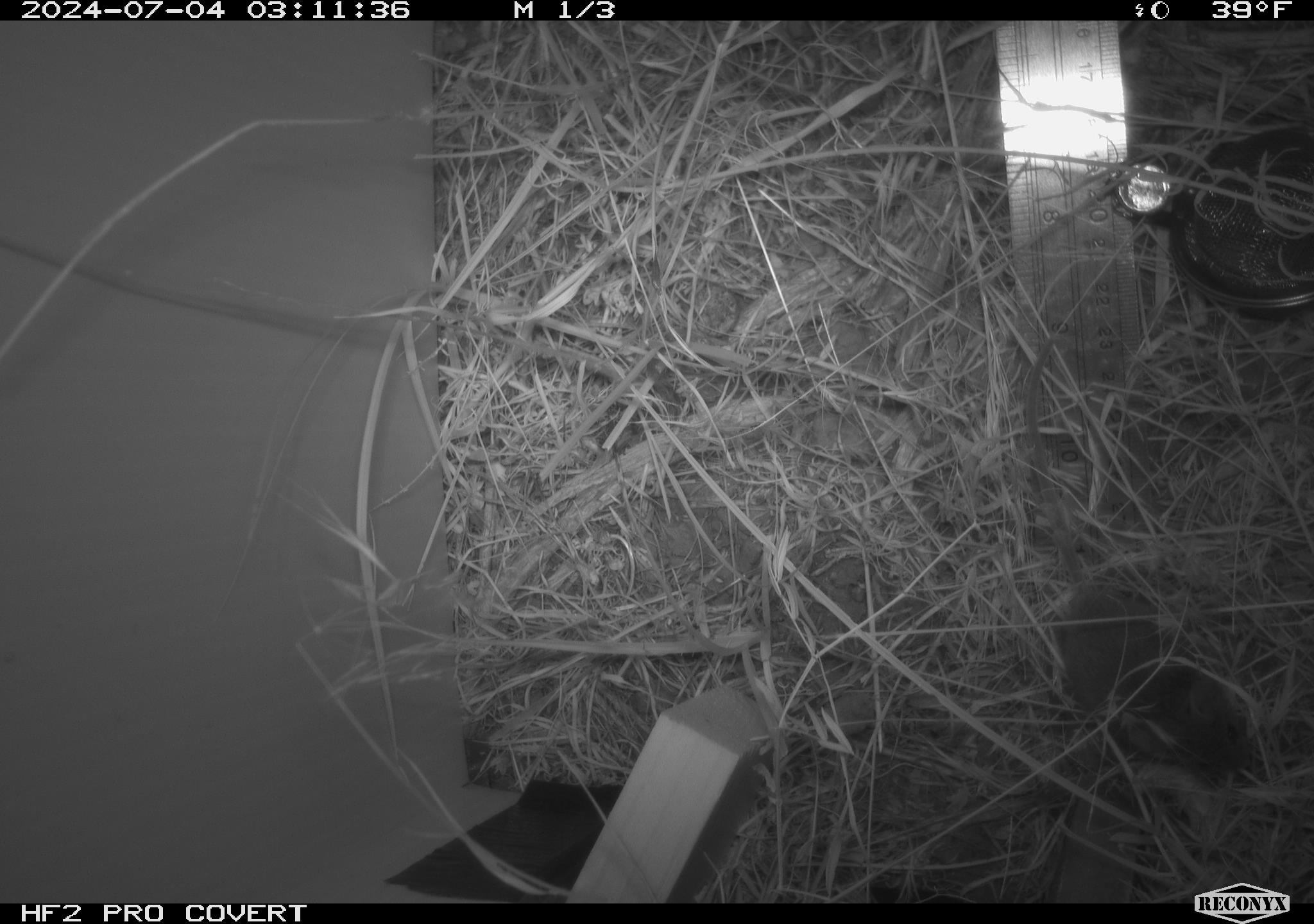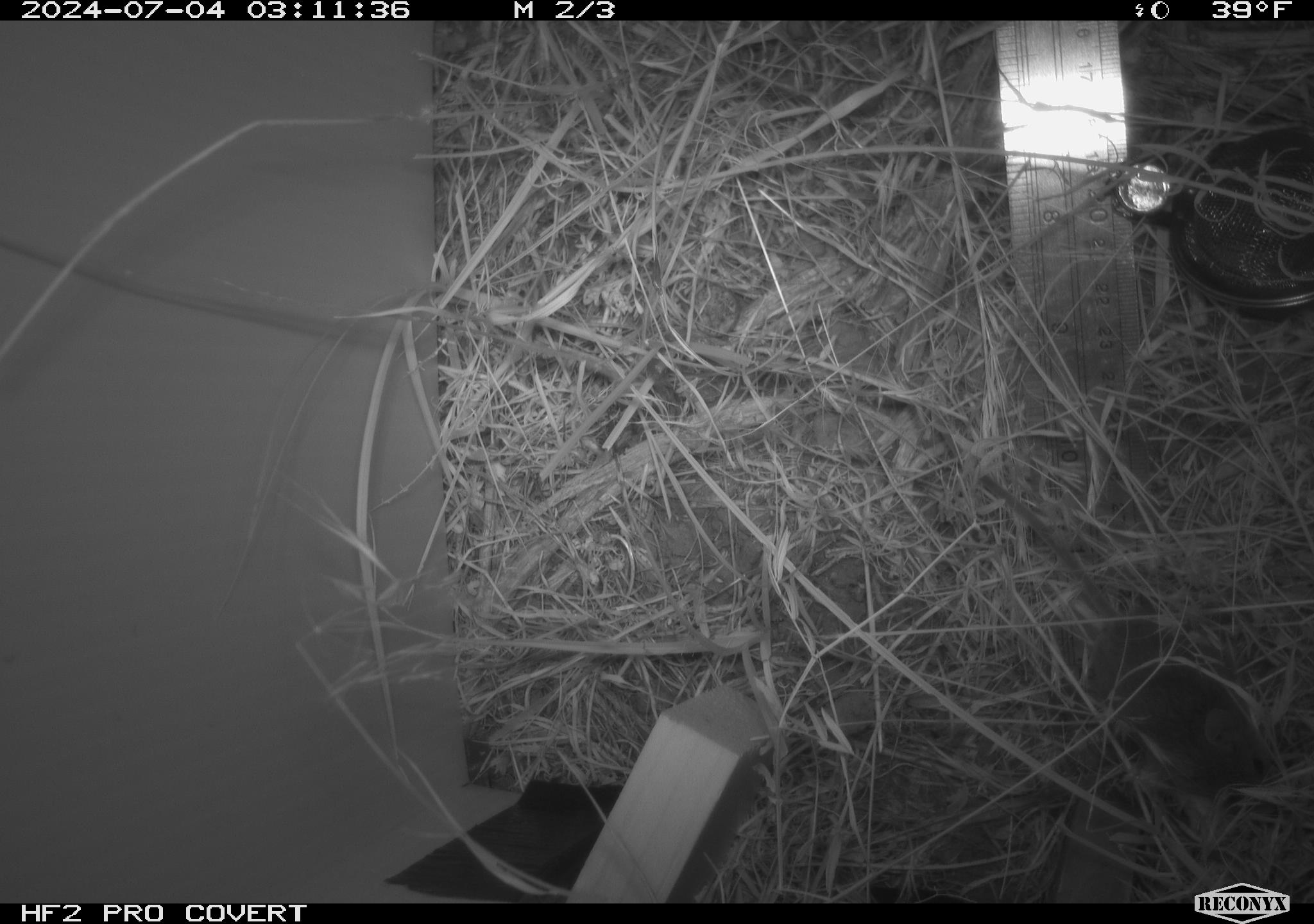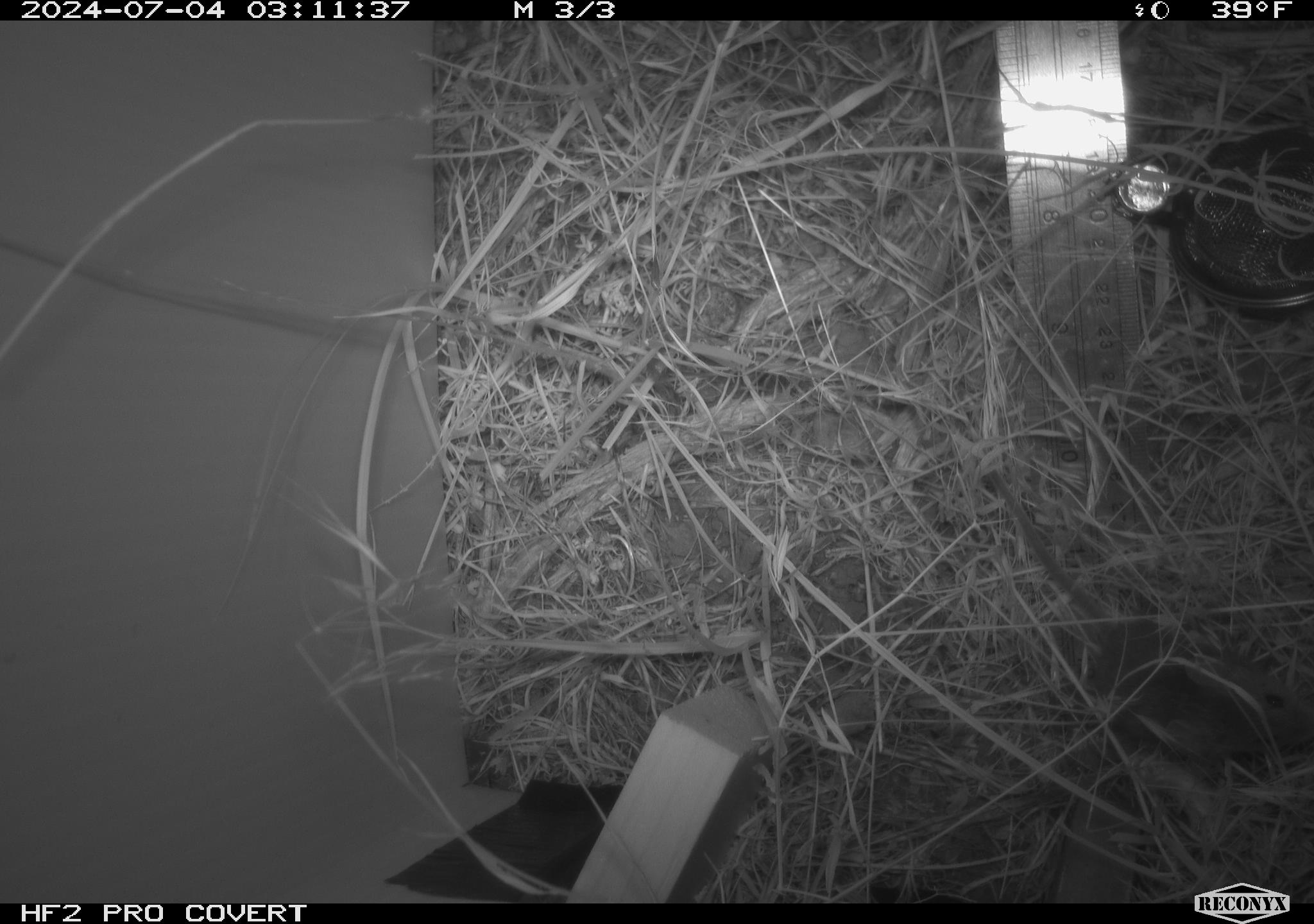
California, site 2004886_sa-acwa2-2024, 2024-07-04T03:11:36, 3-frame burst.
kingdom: Animalia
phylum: Chordata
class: Mammalia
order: Rodentia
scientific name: Rodentia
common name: mouse species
Mouse species (Rodentia).